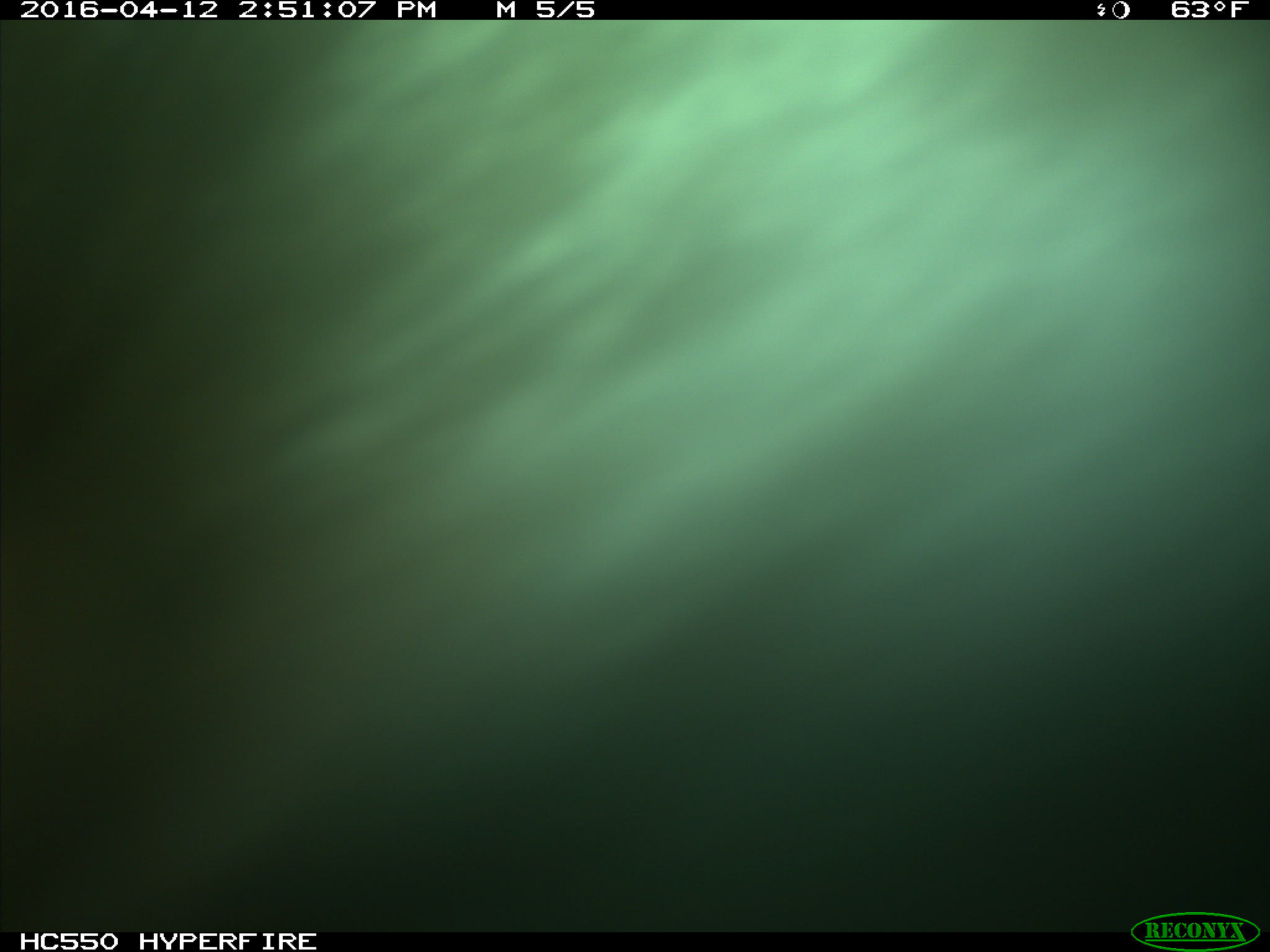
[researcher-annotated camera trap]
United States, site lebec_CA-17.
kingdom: Animalia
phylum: Chordata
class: Mammalia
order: Artiodactyla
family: Bovidae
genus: Bos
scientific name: Bos taurus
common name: domestic cow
Bos taurus (domestic cow).